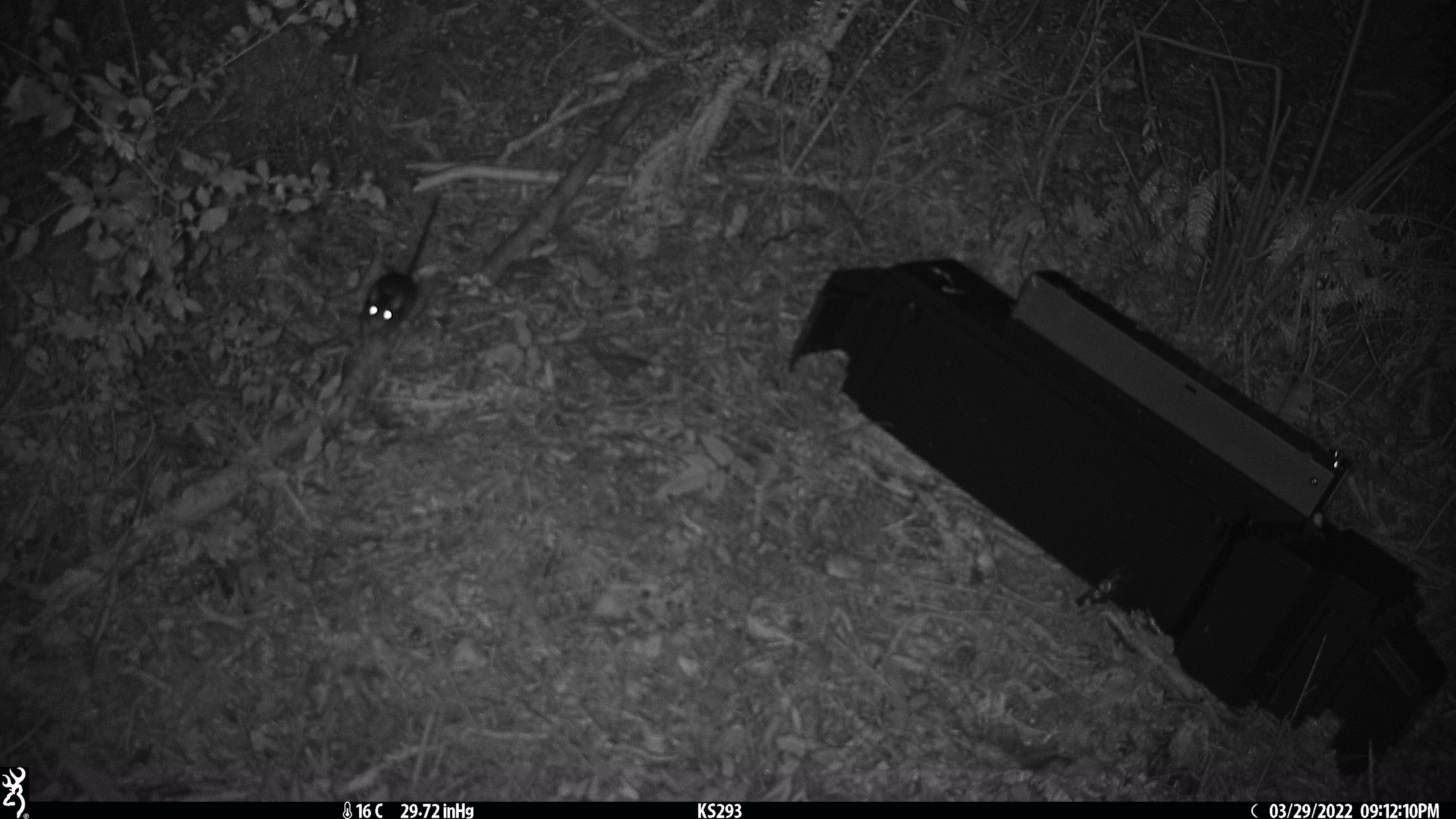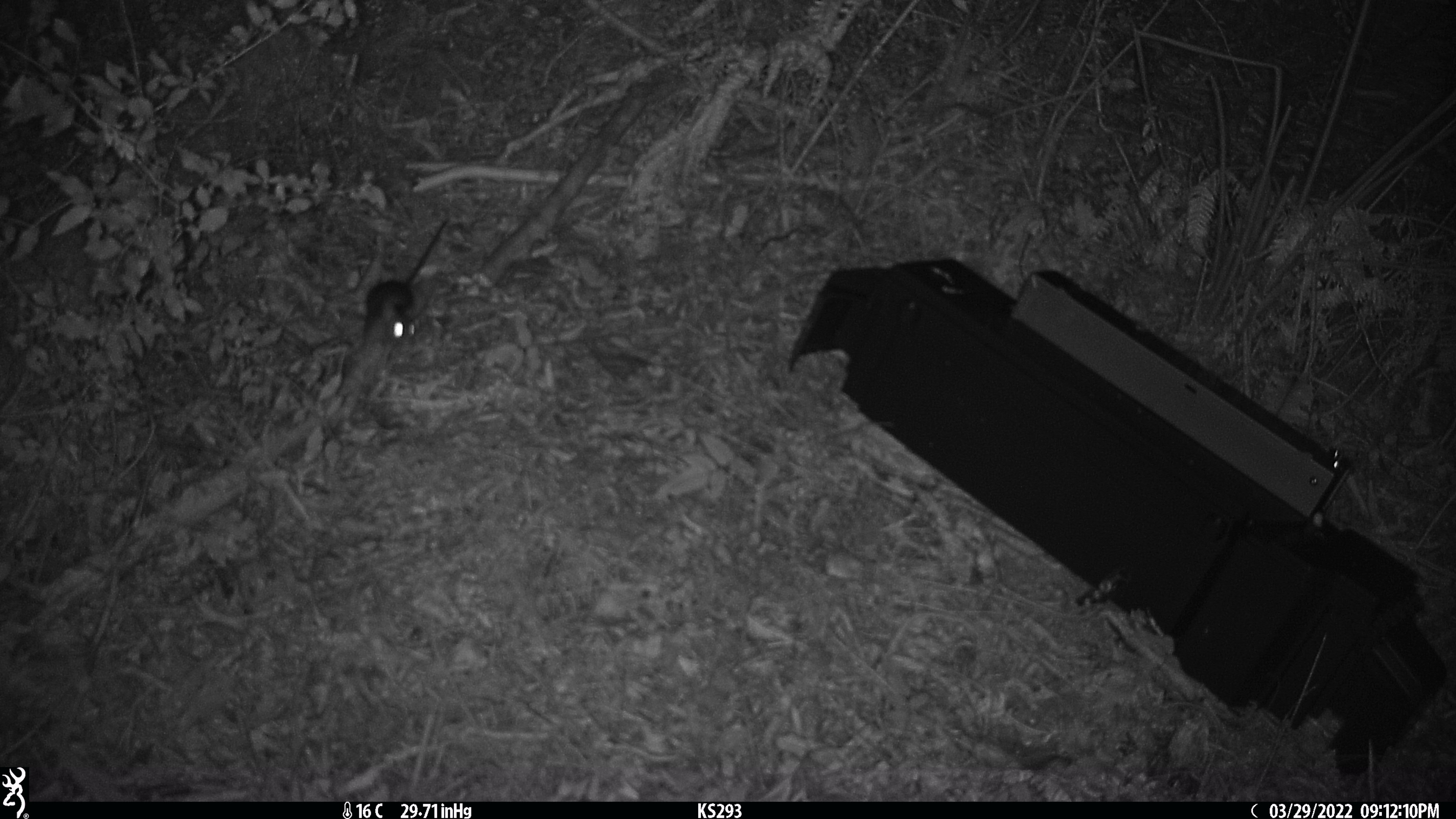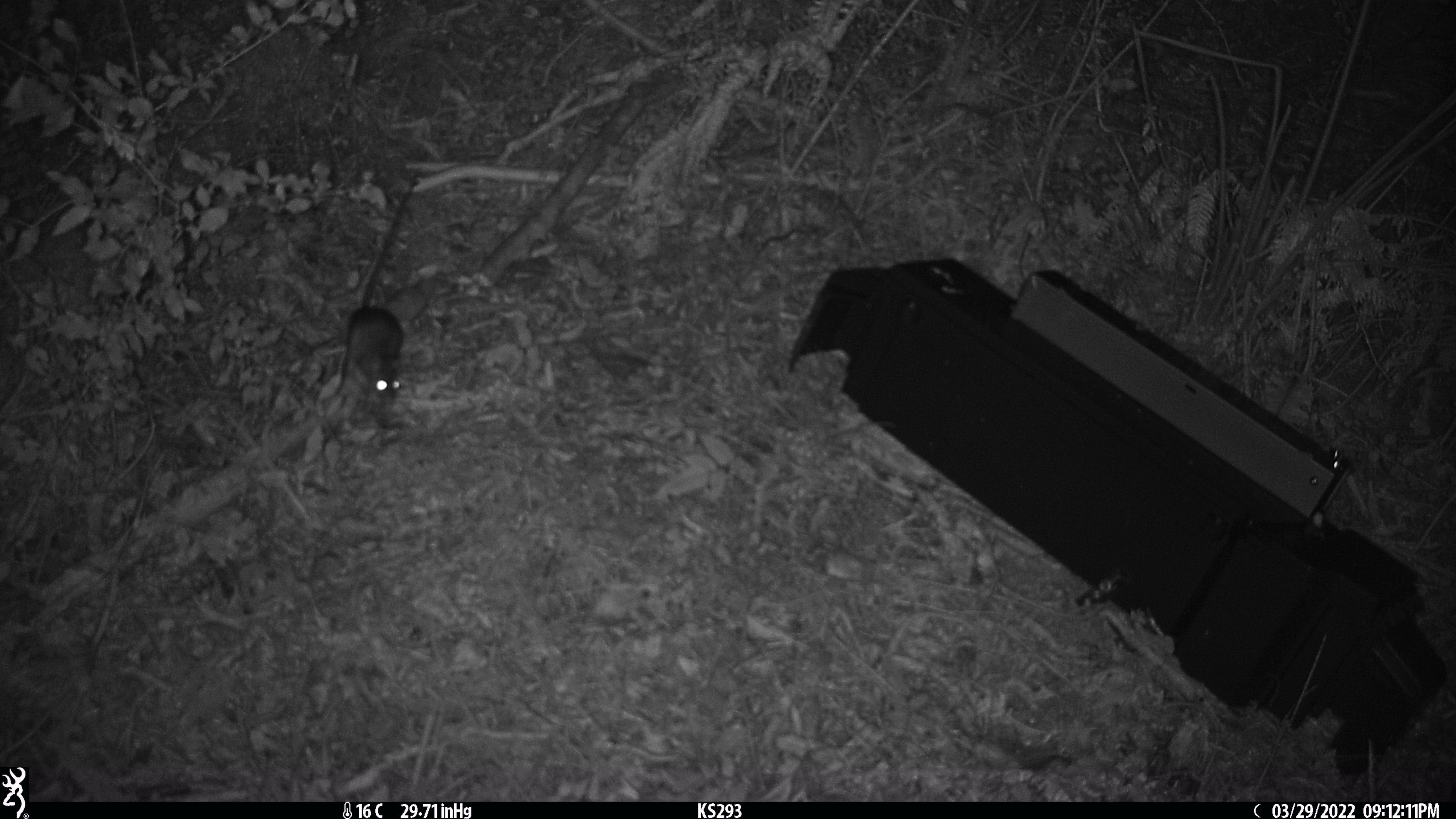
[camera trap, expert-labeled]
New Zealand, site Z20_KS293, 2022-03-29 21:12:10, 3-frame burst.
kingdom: Animalia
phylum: Chordata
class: Mammalia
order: Rodentia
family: Muridae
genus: Rattus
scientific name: Rattus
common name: rat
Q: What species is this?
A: Rat (Rattus).